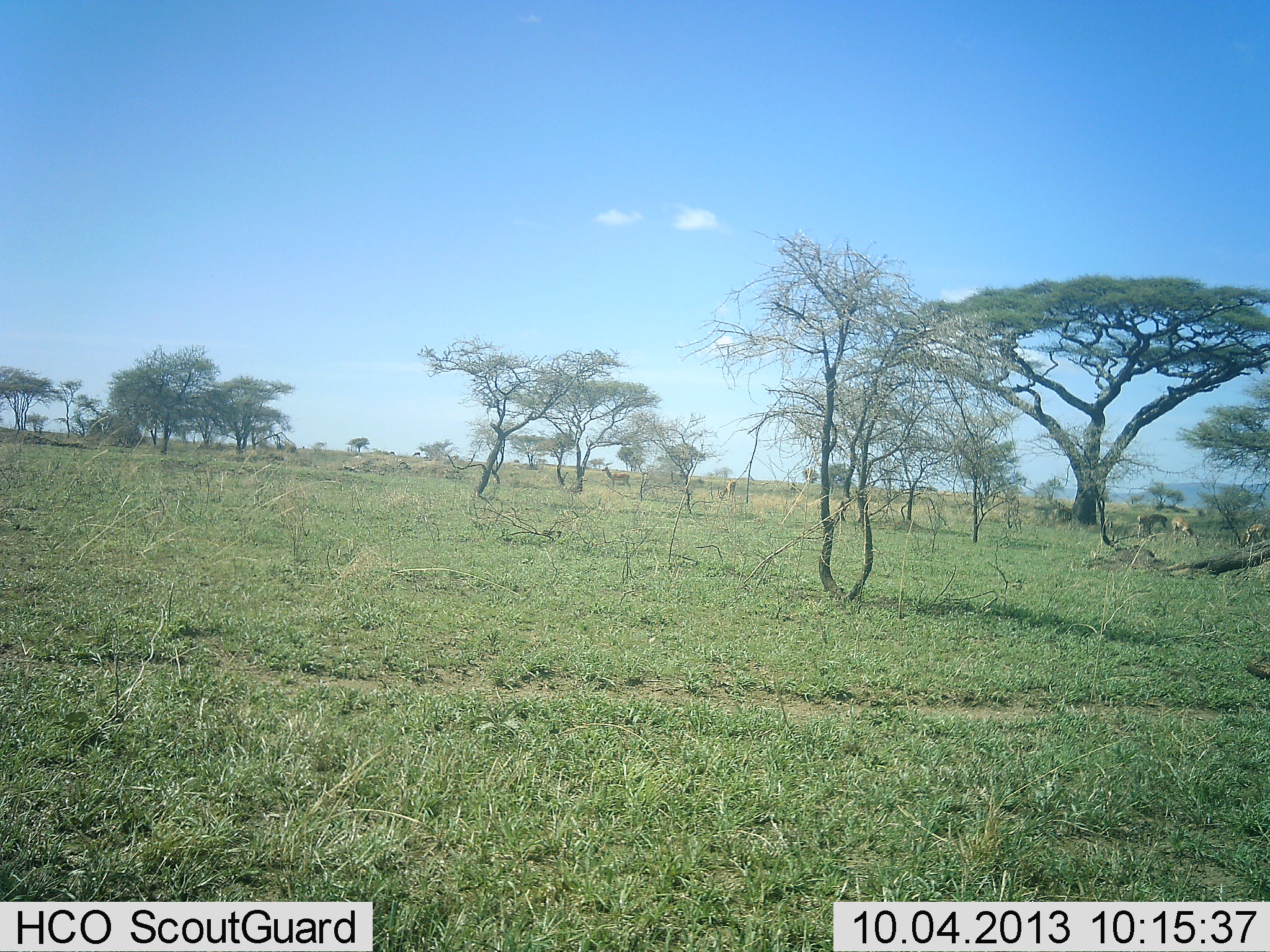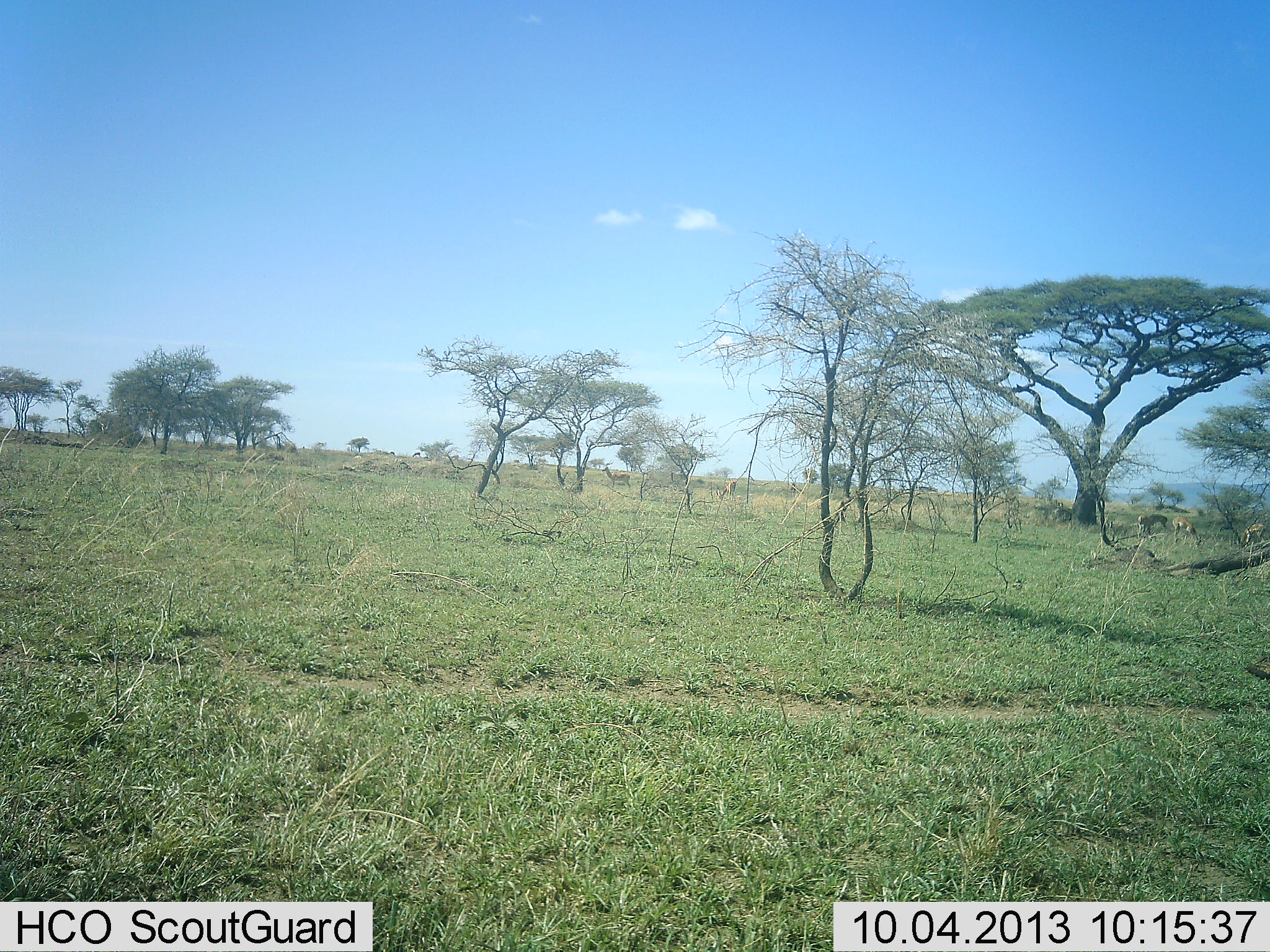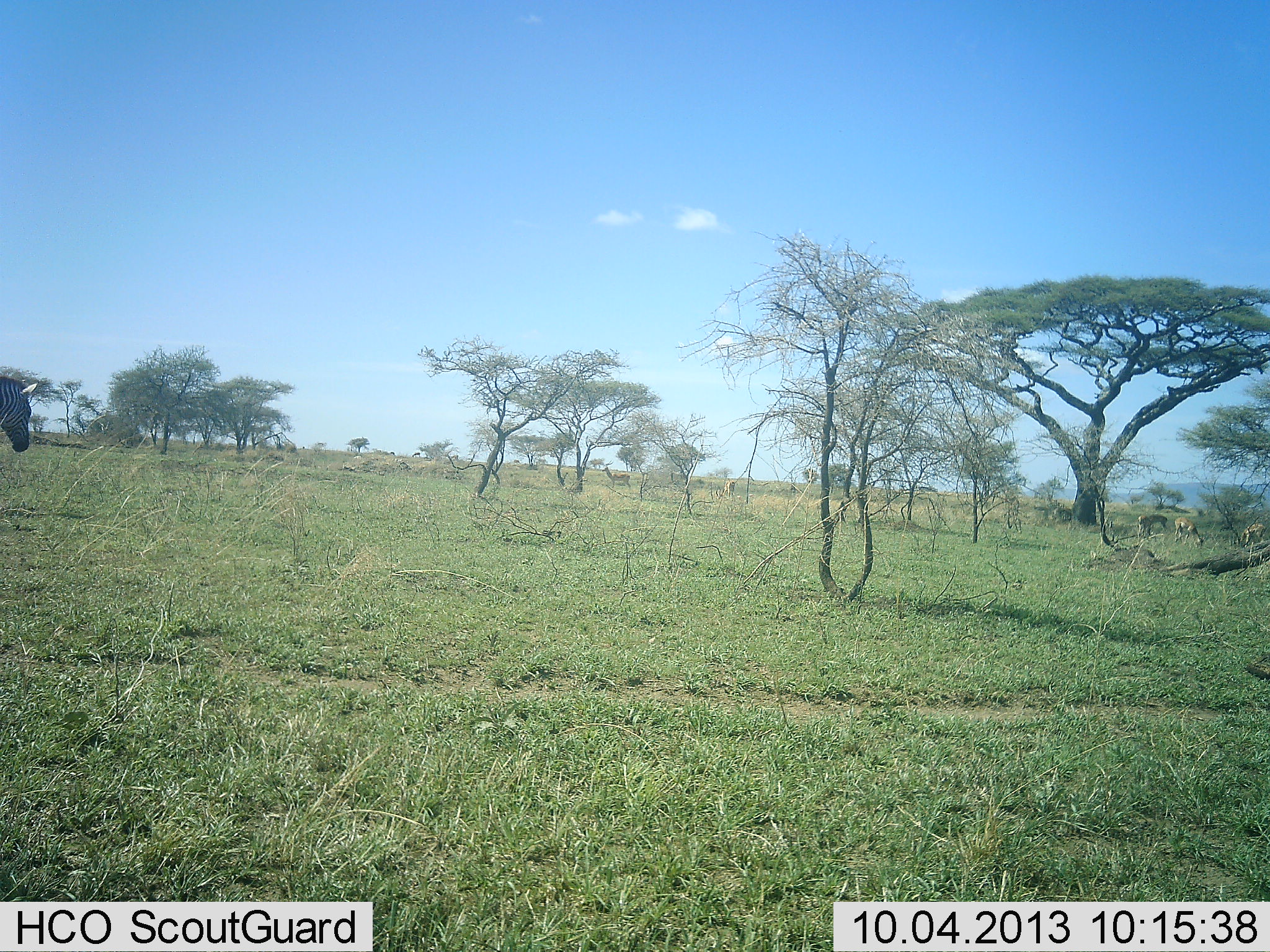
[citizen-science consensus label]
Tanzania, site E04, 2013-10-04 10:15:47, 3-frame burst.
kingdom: Animalia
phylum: Chordata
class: Mammalia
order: Perissodactyla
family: Equidae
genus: Equus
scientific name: Equus quagga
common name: plains zebra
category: zebra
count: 1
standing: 0%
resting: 0%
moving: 100%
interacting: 0%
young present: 0%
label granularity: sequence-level